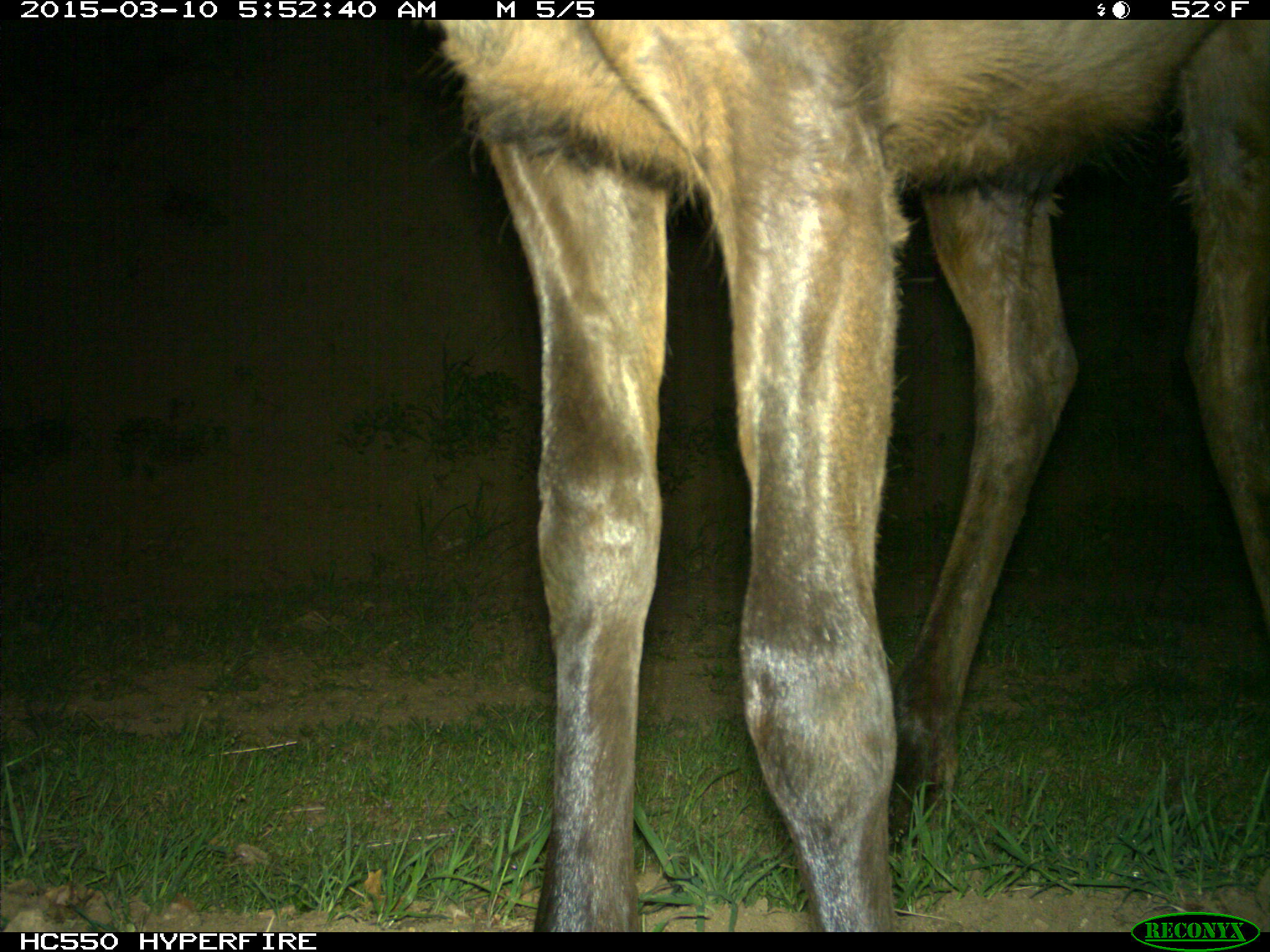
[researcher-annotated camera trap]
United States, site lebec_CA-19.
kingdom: Animalia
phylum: Chordata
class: Mammalia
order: Artiodactyla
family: Cervidae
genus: Cervus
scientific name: Cervus canadensis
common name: elk